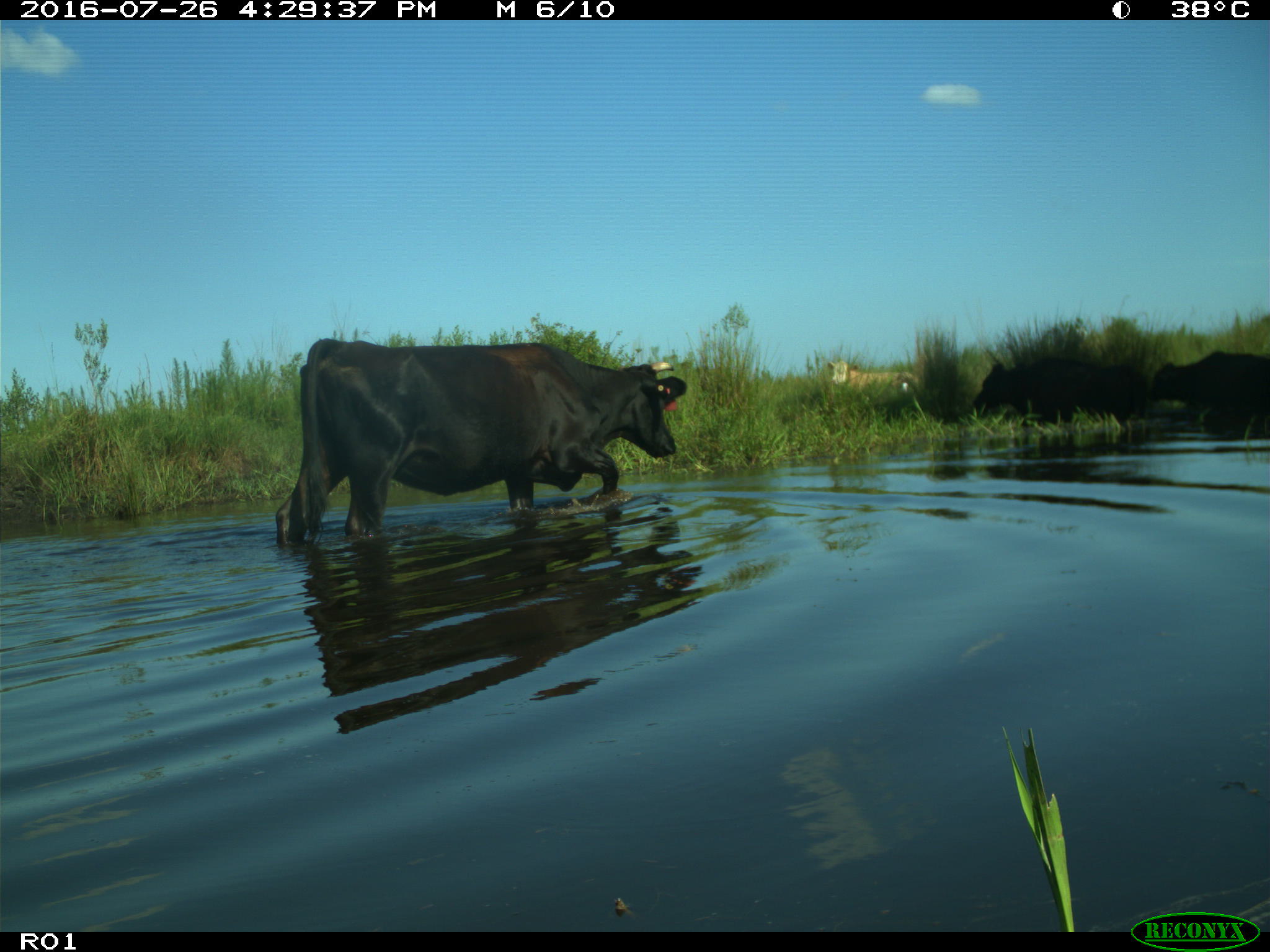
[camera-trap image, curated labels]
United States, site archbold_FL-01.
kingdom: Animalia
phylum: Chordata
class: Mammalia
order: Artiodactyla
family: Bovidae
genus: Bos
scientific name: Bos taurus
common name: domestic cow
Bos taurus (domestic cow).